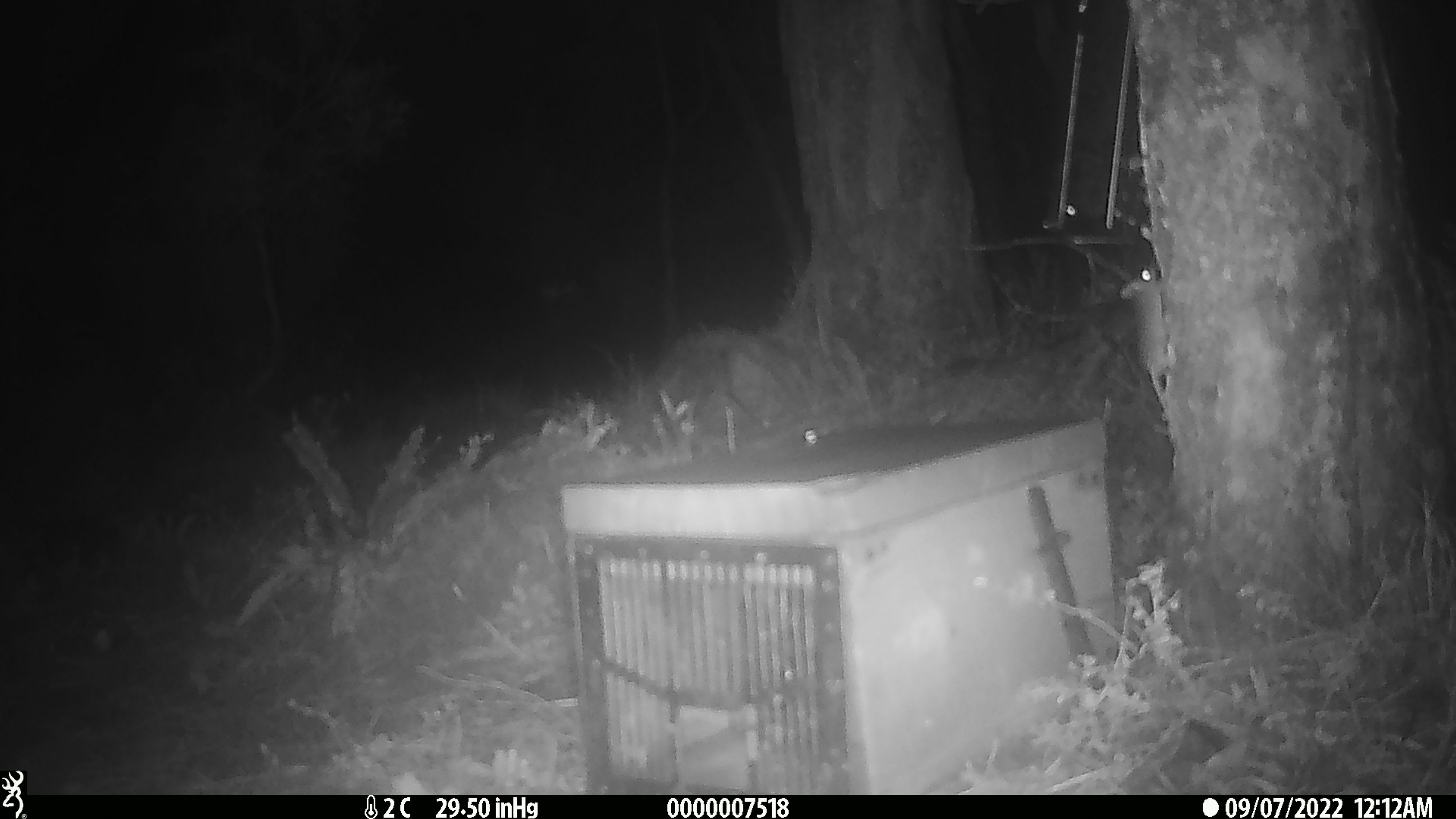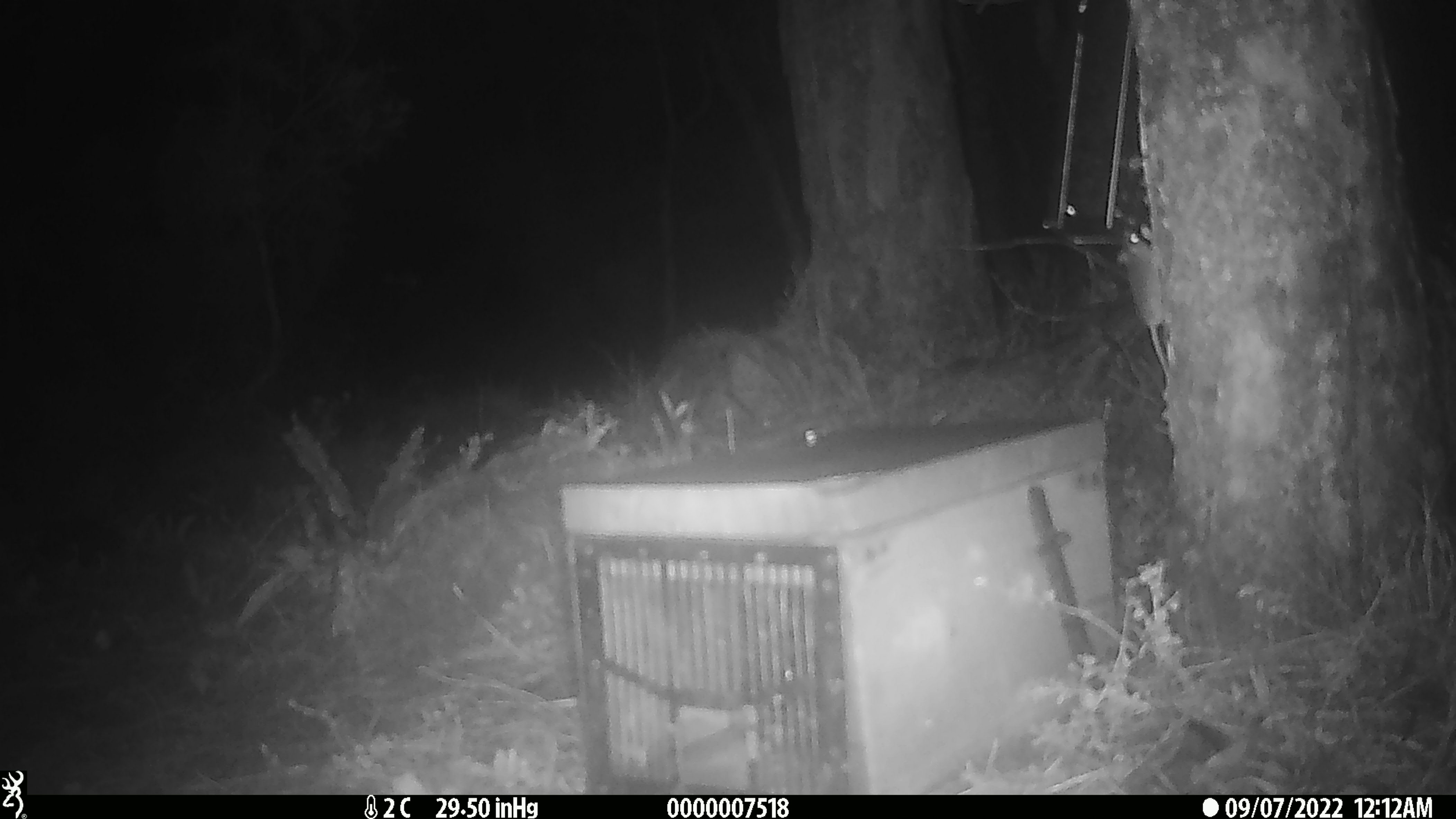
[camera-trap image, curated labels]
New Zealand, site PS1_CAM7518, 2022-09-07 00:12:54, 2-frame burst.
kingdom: Animalia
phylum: Chordata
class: Mammalia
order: Rodentia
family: Muridae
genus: Mus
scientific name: Mus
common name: mouse